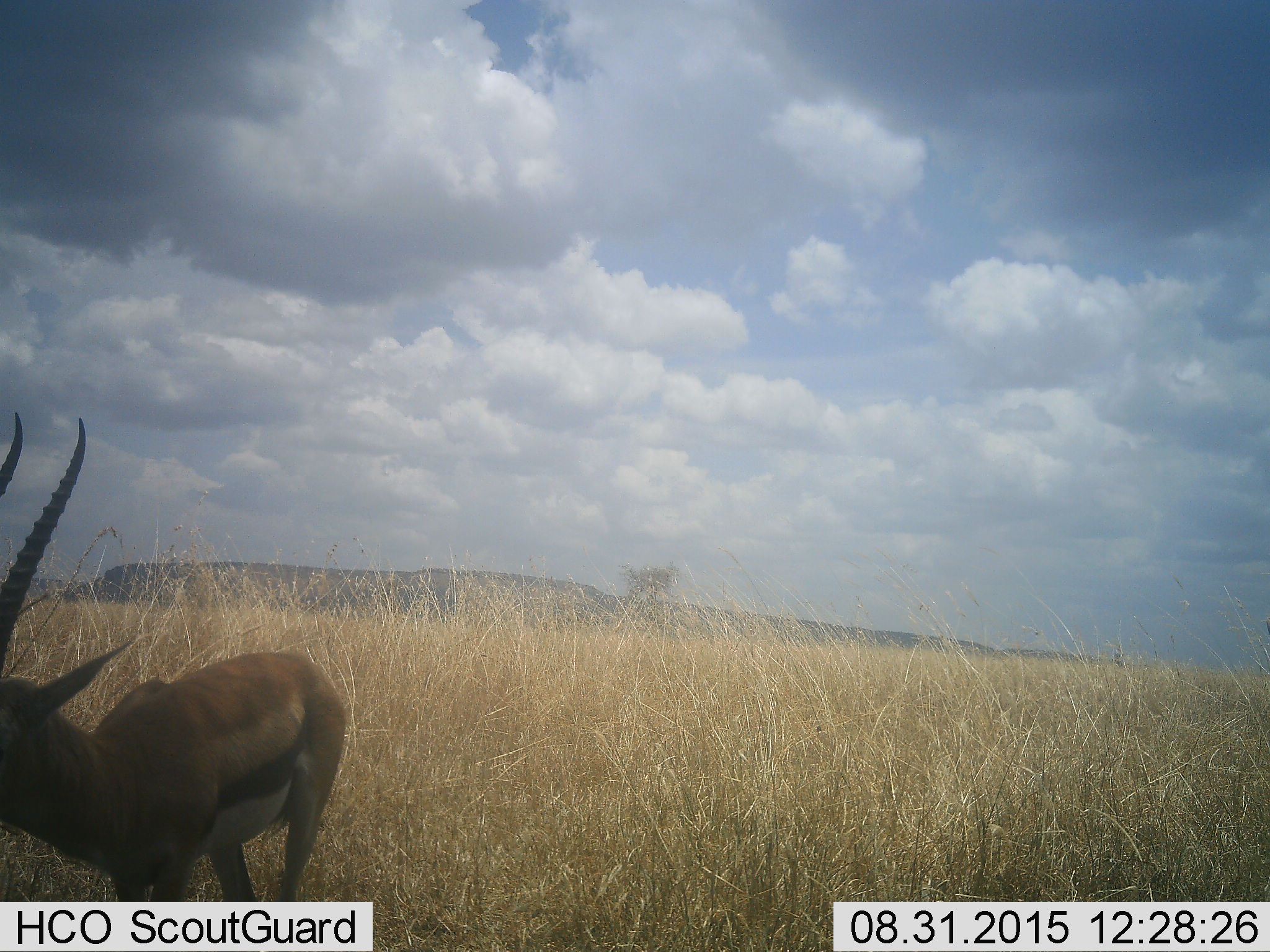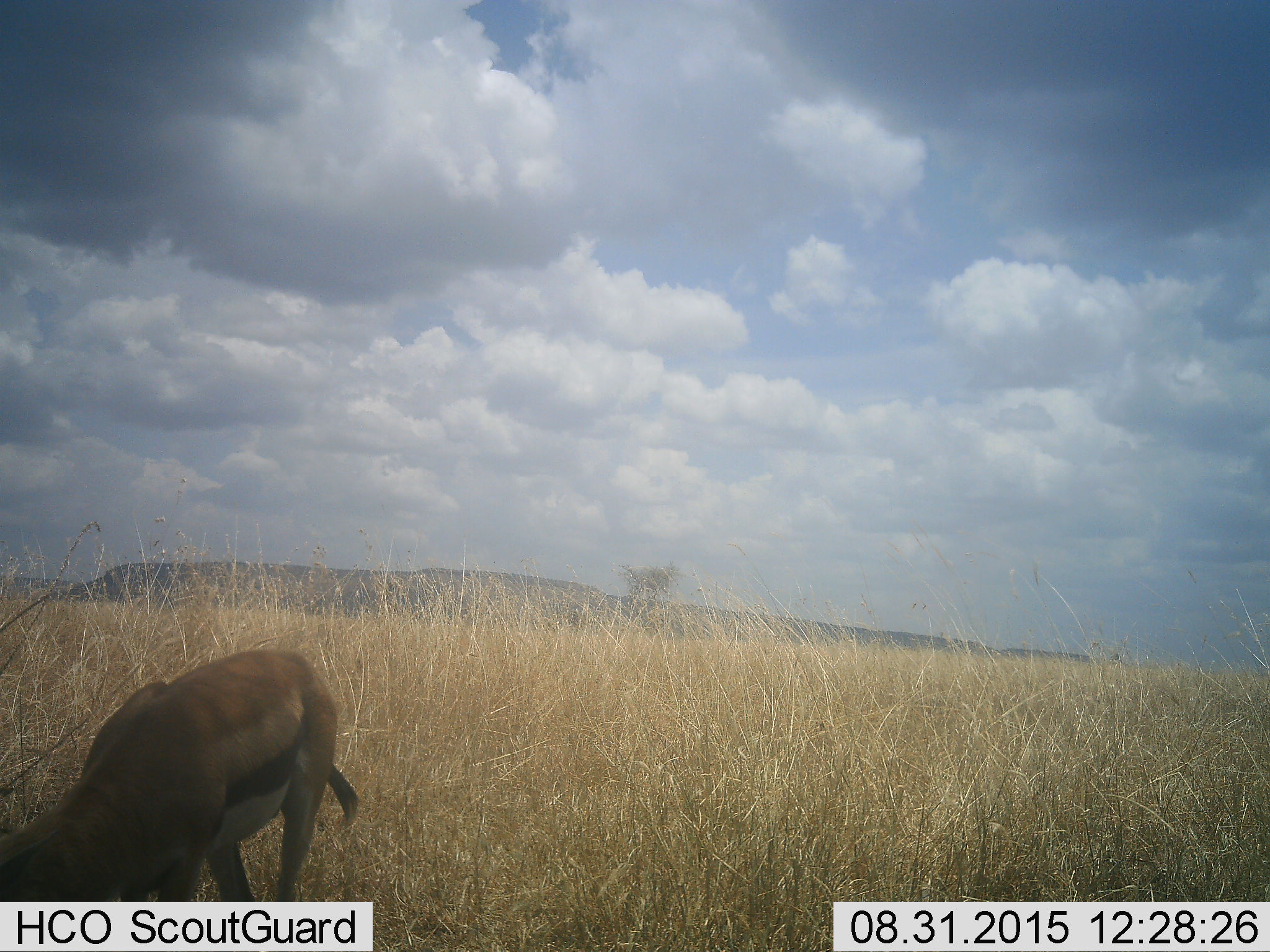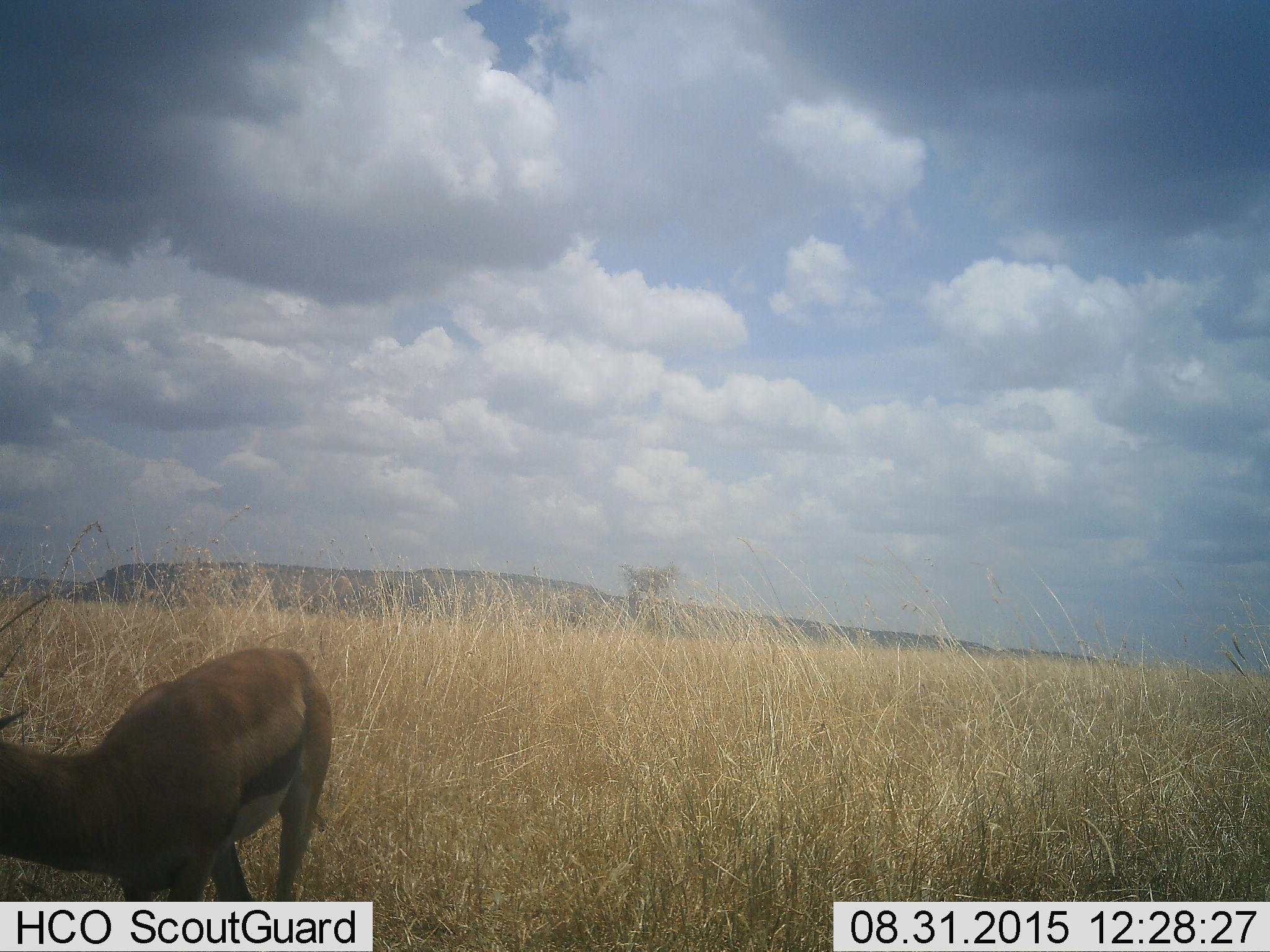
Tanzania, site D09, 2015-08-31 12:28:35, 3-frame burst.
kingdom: Animalia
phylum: Chordata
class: Mammalia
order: Artiodactyla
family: Bovidae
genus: Eudorcas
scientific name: Eudorcas thomsonii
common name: thomson's gazelle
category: gazellethomsons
Gazellethomsons (thomson's gazelle) (Eudorcas thomsonii), count 1. Behavior (volunteer vote fractions): standing 53%, resting 0%, moving 16%, interacting 0%. Young present (vote fraction): 0%. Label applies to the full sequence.